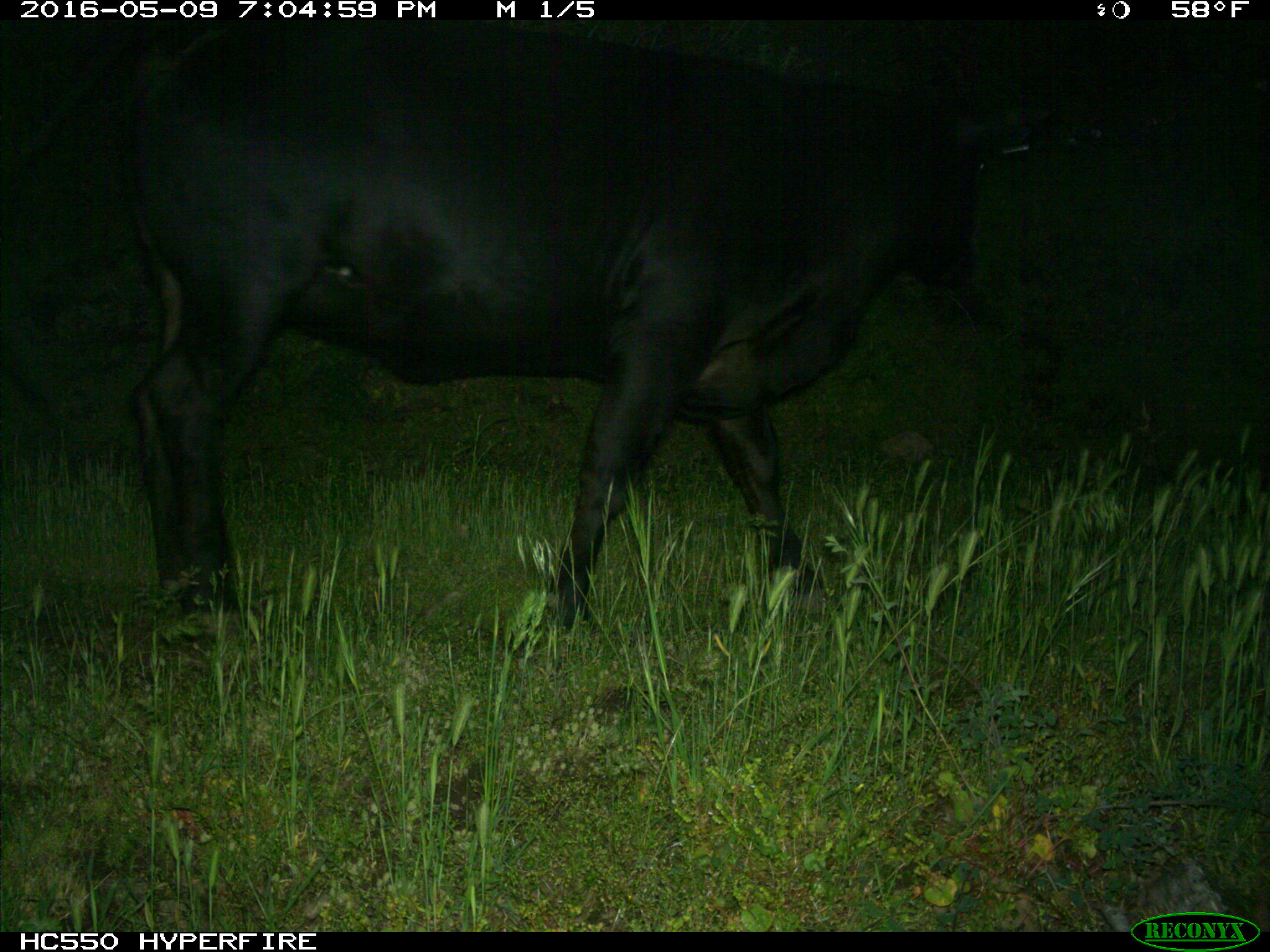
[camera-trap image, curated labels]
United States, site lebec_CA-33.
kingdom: Animalia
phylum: Chordata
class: Mammalia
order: Artiodactyla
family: Bovidae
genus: Bos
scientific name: Bos taurus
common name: domestic cow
Bos taurus (domestic cow).